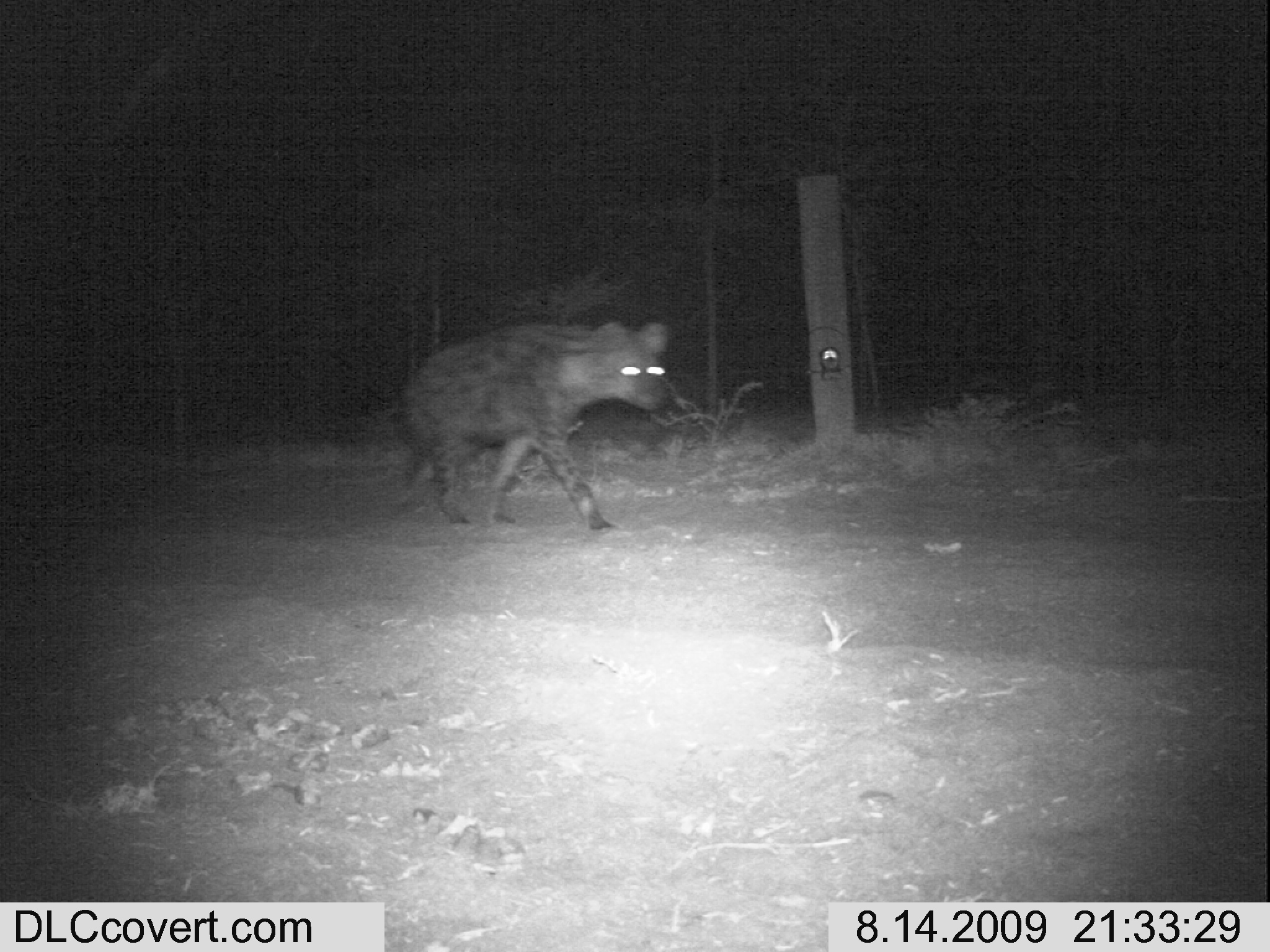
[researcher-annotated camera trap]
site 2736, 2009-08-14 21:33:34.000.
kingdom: Animalia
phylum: Chordata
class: Mammalia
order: Carnivora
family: Hyaenidae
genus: Crocuta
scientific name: Crocuta crocuta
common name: spotted hyena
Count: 1.